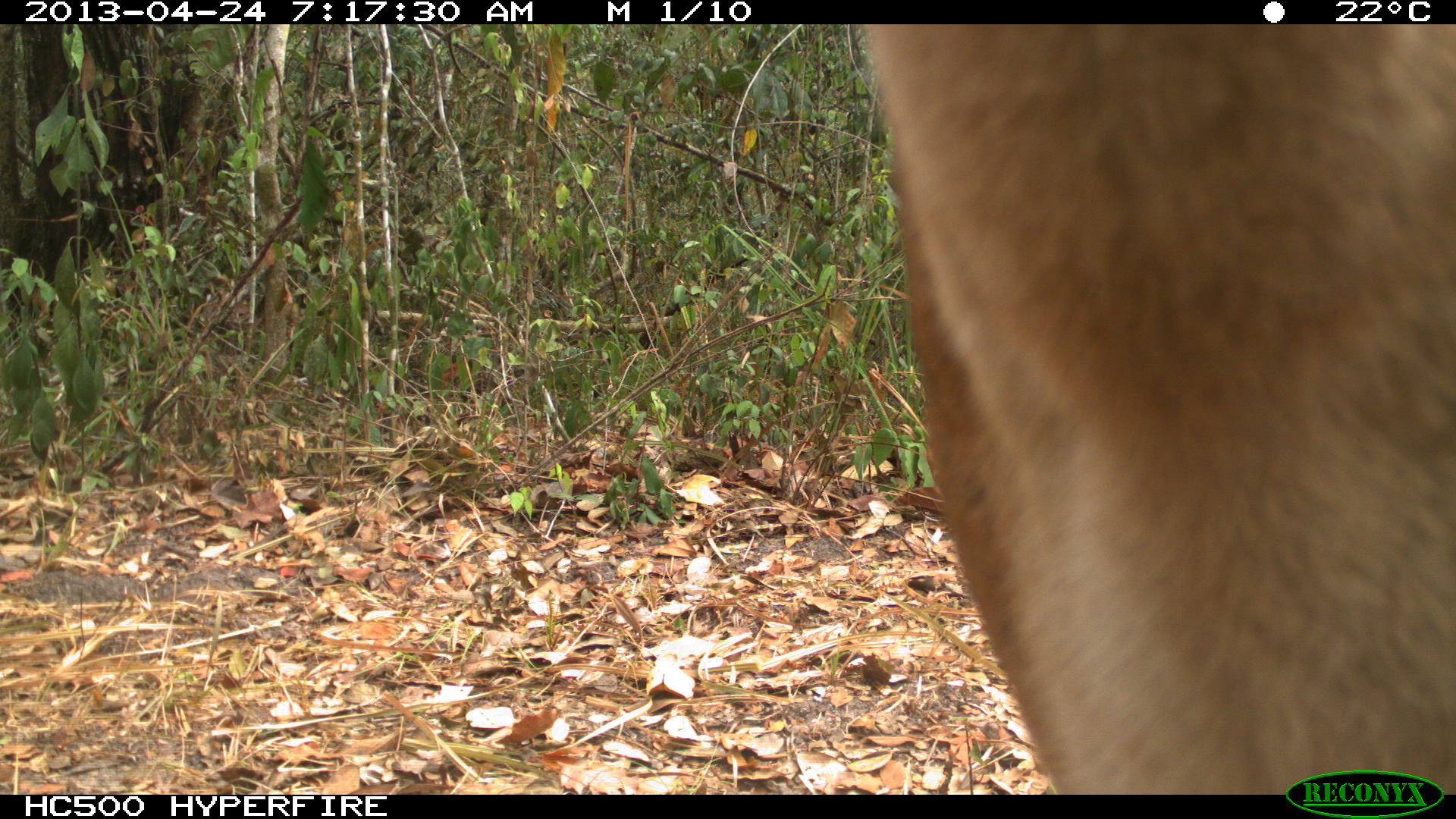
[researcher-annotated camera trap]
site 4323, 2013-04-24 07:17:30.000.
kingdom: Animalia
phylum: Chordata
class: Mammalia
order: Carnivora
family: Felidae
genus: Puma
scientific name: Puma concolor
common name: mountain lion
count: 2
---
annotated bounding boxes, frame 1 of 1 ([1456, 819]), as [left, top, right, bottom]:
puma concolor: [859, 21, 1455, 791]